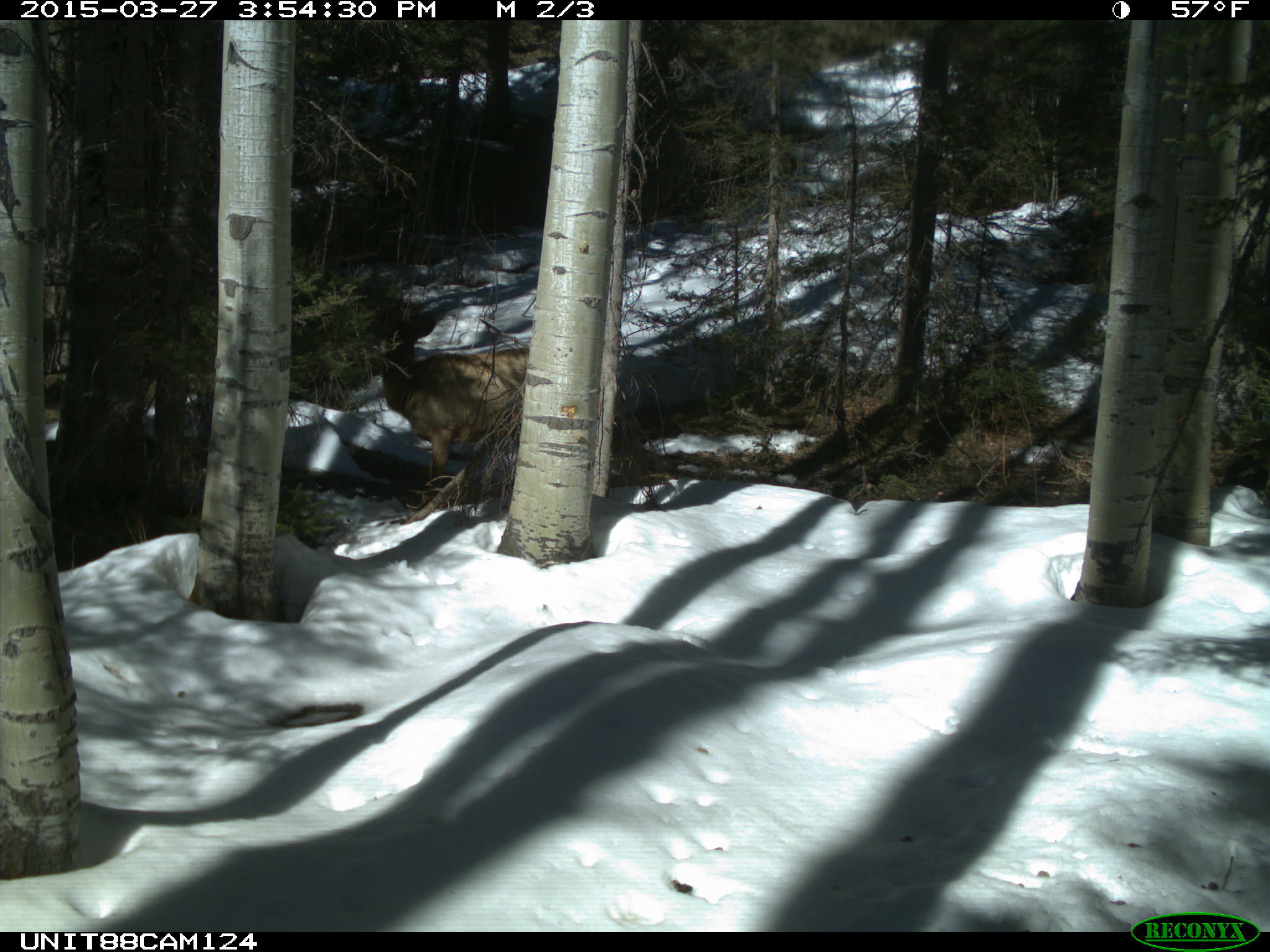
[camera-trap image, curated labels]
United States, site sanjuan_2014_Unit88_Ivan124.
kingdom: Animalia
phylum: Chordata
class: Mammalia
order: Artiodactyla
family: Cervidae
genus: Cervus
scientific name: Cervus elaphus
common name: red deer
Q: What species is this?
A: Cervus elaphus (red deer).